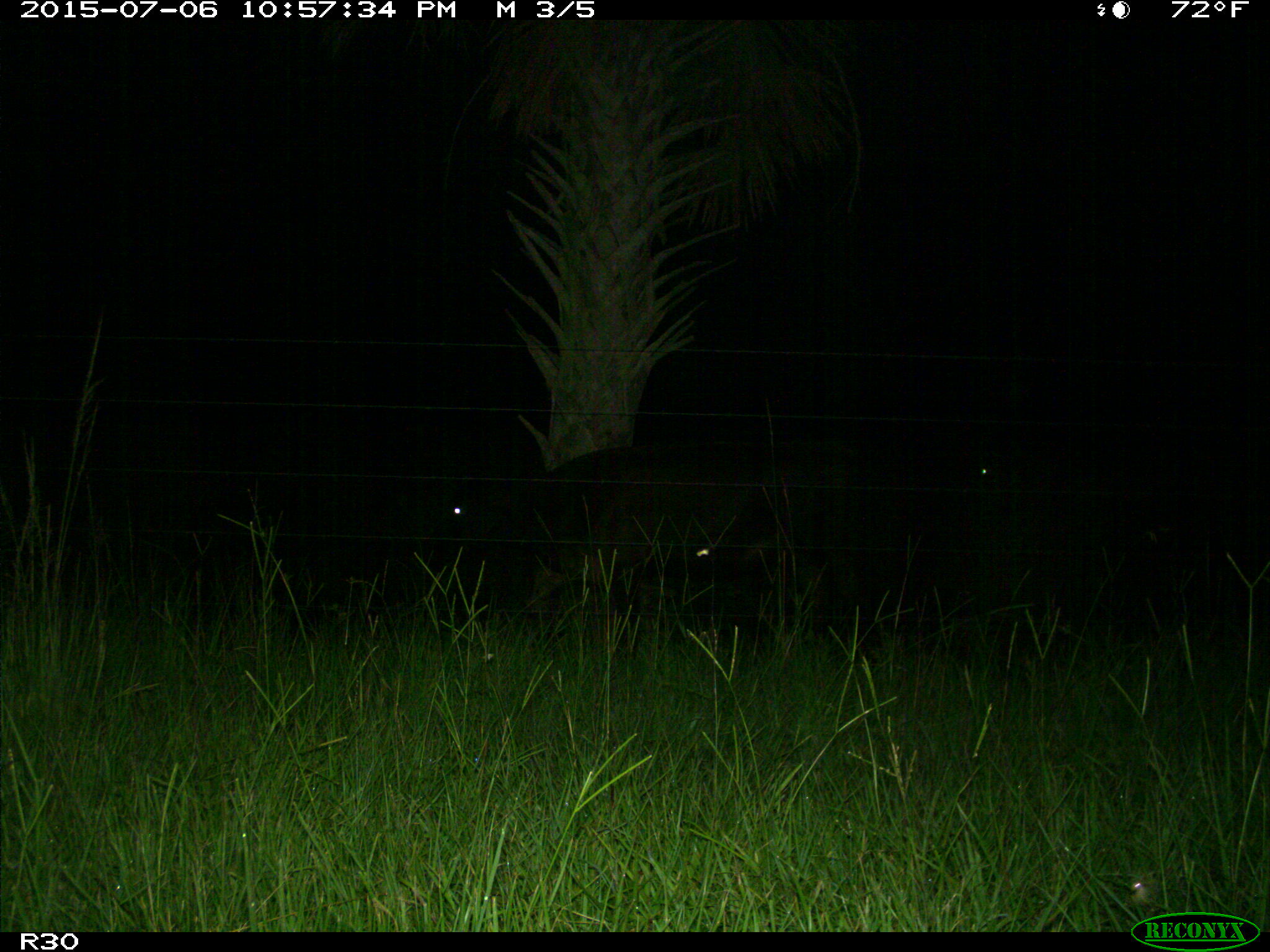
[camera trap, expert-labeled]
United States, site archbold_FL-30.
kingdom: Animalia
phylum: Chordata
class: Mammalia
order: Artiodactyla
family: Bovidae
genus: Bos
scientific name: Bos taurus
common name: domestic cow